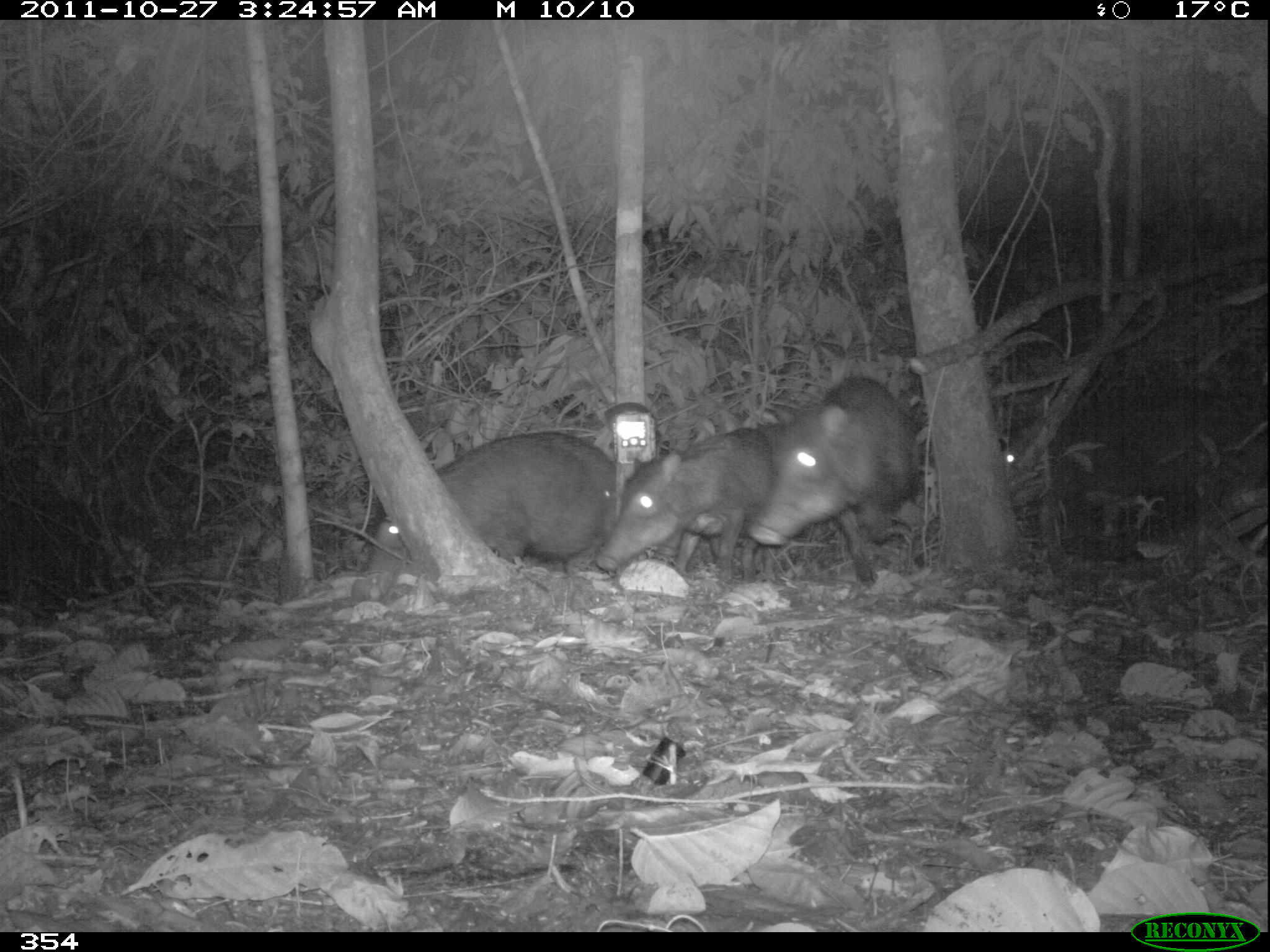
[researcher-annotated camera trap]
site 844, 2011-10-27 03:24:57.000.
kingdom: Animalia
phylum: Chordata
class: Mammalia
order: Artiodactyla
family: Tayassuidae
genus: Tayassu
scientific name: Tayassu pecari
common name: white-lipped peccary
Tayassu pecari (white-lipped peccary).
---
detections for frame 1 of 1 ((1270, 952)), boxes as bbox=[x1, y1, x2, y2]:
tayassu pecari: bbox=[1001, 387, 1267, 550]; bbox=[747, 372, 921, 586]; bbox=[362, 427, 617, 571]; bbox=[590, 427, 778, 579]